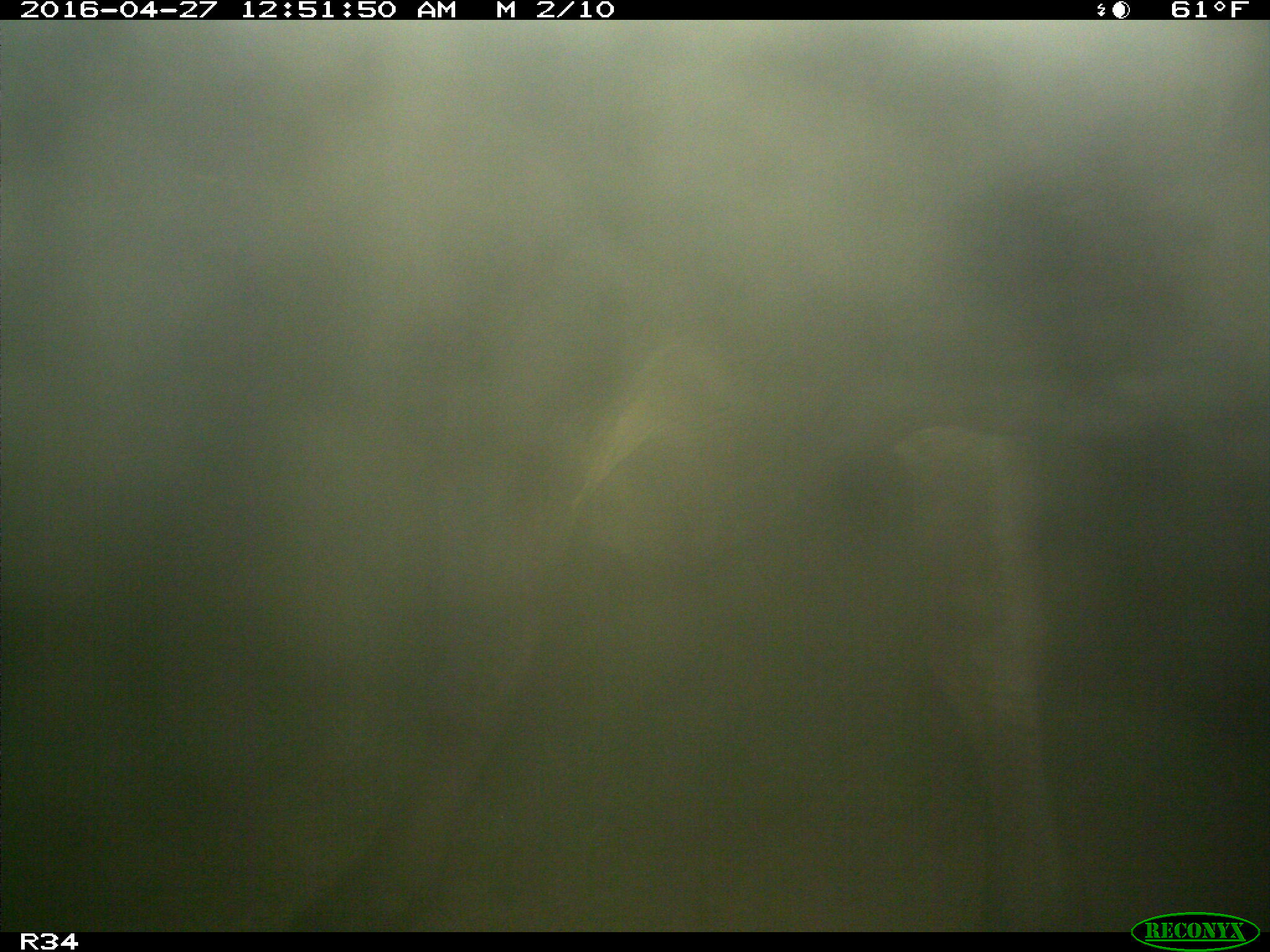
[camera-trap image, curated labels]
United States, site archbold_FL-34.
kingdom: Animalia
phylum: Chordata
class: Mammalia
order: Artiodactyla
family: Bovidae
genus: Bos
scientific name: Bos taurus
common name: domestic cow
Bos taurus (domestic cow).